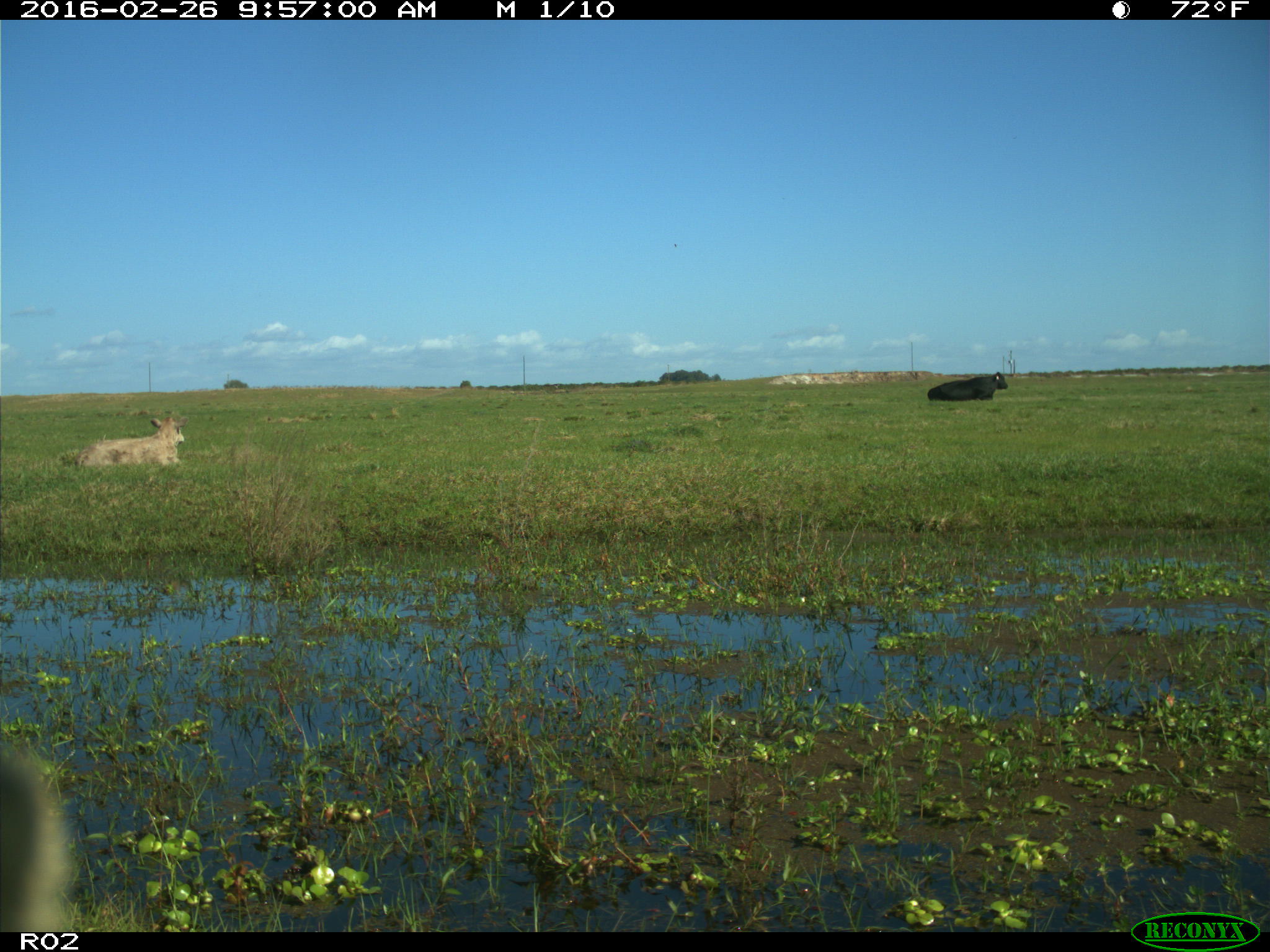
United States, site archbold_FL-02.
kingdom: Animalia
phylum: Chordata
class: Mammalia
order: Artiodactyla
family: Bovidae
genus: Bos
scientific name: Bos taurus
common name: domestic cow